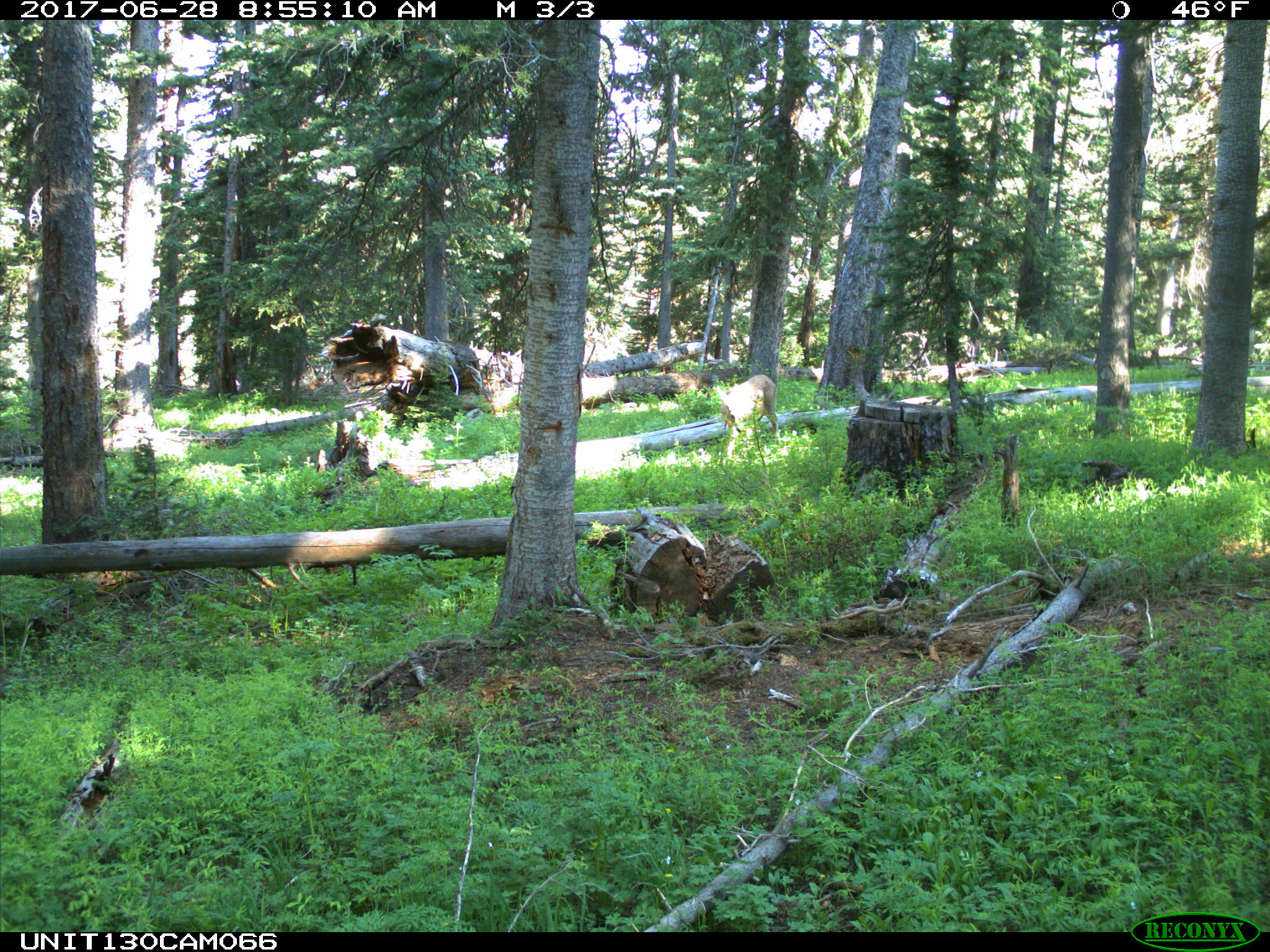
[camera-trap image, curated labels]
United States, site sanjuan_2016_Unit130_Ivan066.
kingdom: Animalia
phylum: Chordata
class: Mammalia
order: Artiodactyla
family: Cervidae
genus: Odocoileus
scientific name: Odocoileus hemionus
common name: mule deer